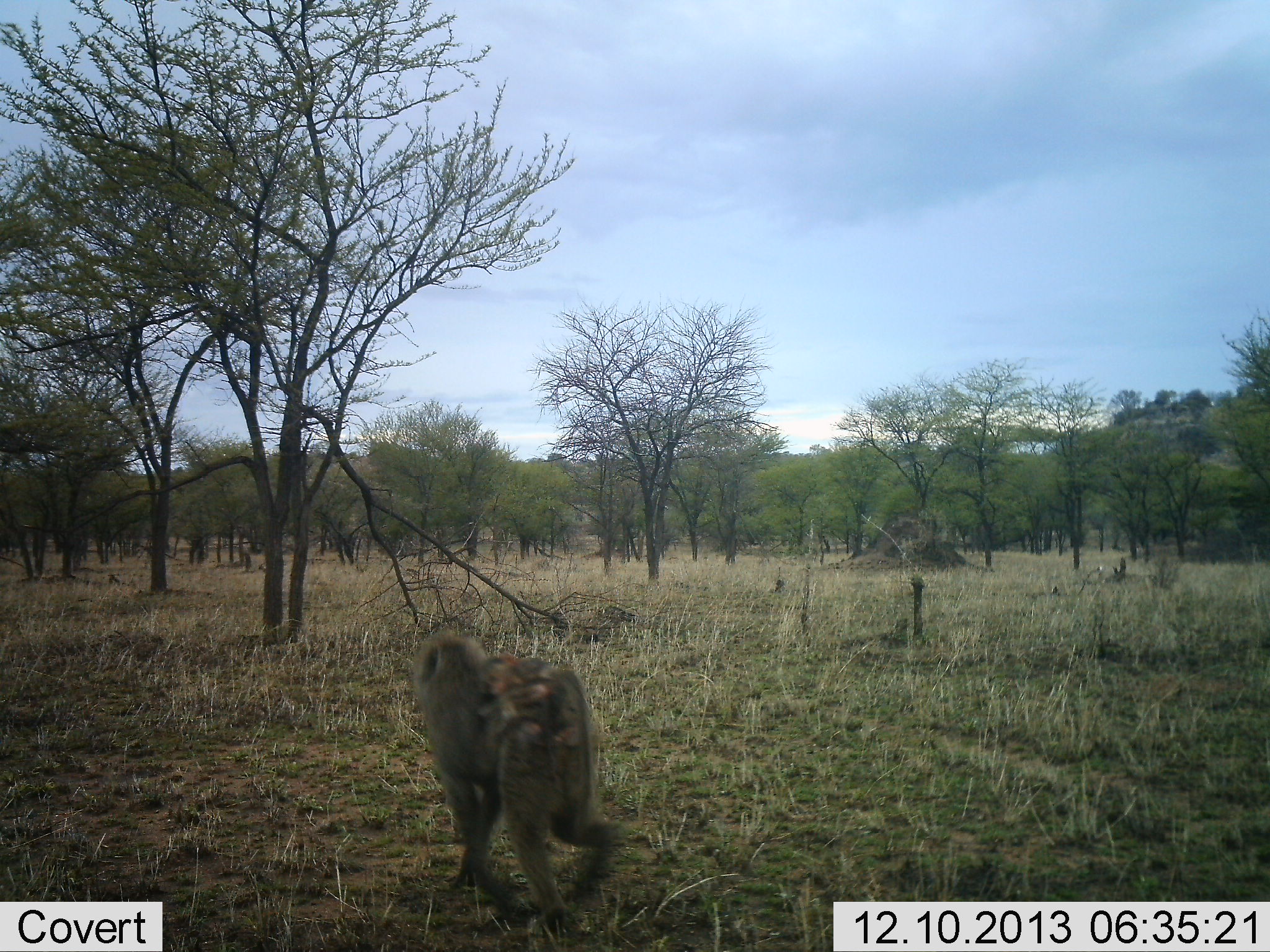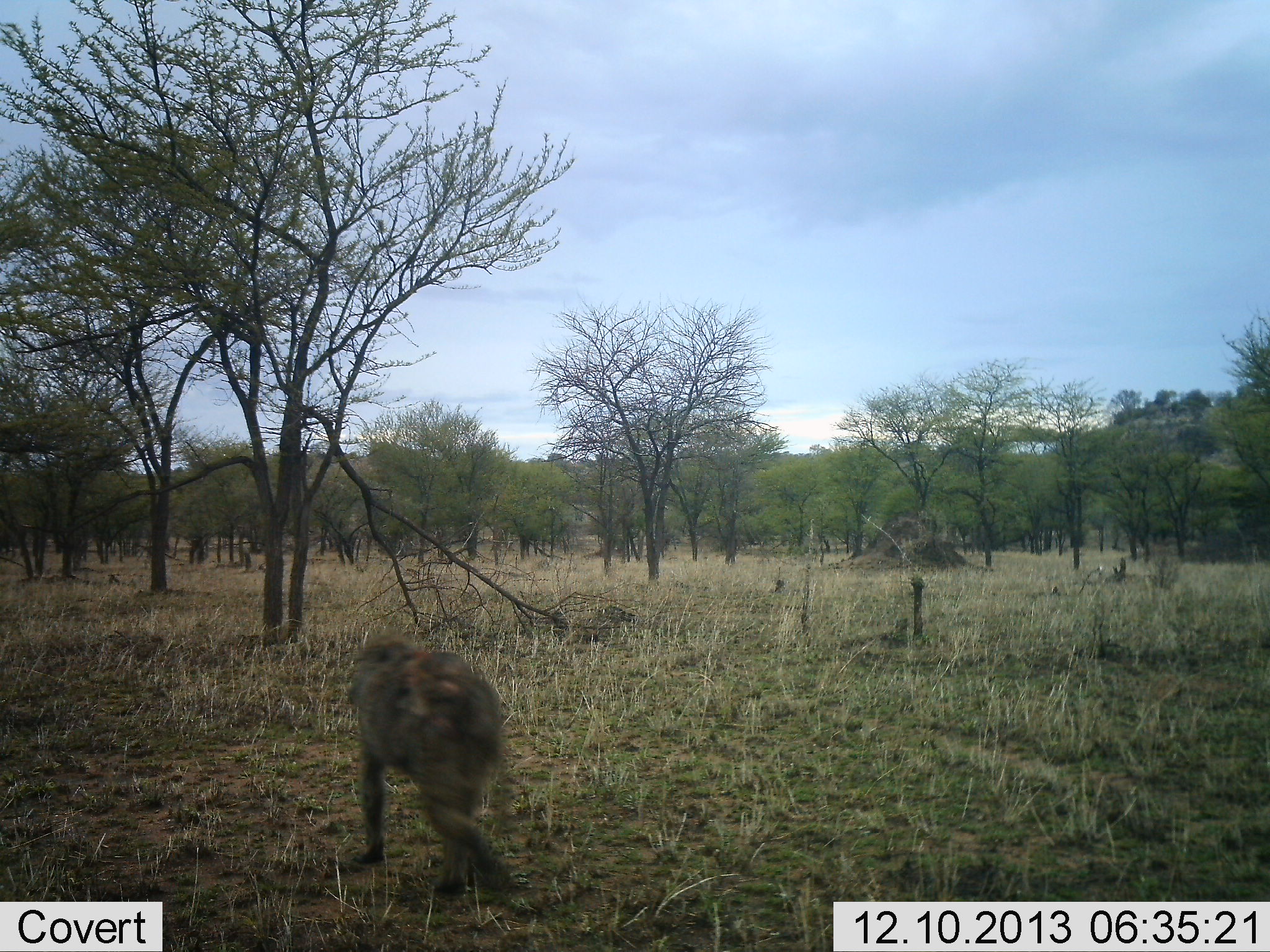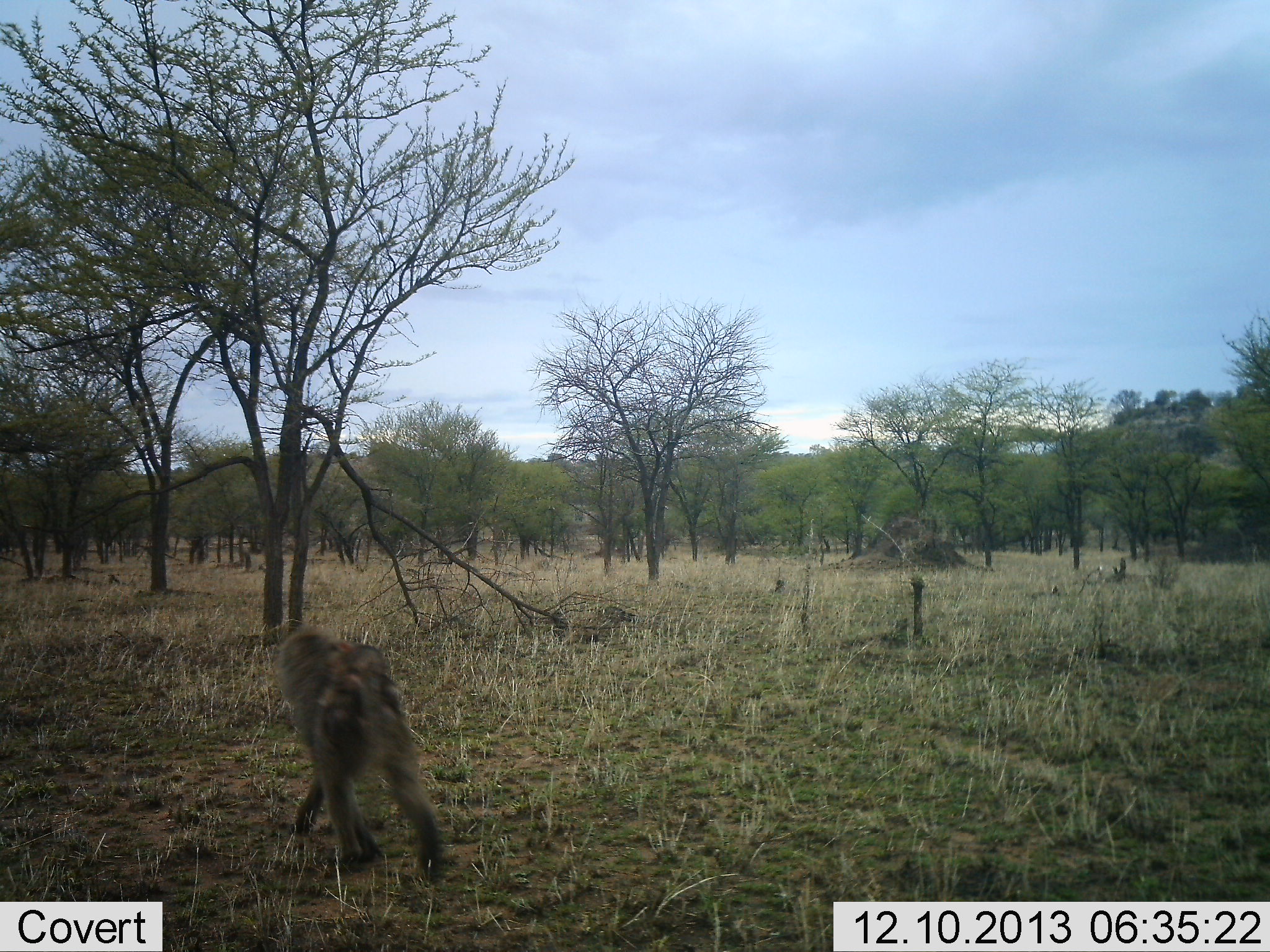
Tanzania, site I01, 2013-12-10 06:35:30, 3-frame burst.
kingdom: Animalia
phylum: Chordata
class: Mammalia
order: Primates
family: Cercopithecidae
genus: Papio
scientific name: Papio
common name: baboon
Baboon (Papio), count 1. Behavior (volunteer vote fractions): standing 0%, resting 0%, moving 100%, interacting 0%. Young present (vote fraction): 20%. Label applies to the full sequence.